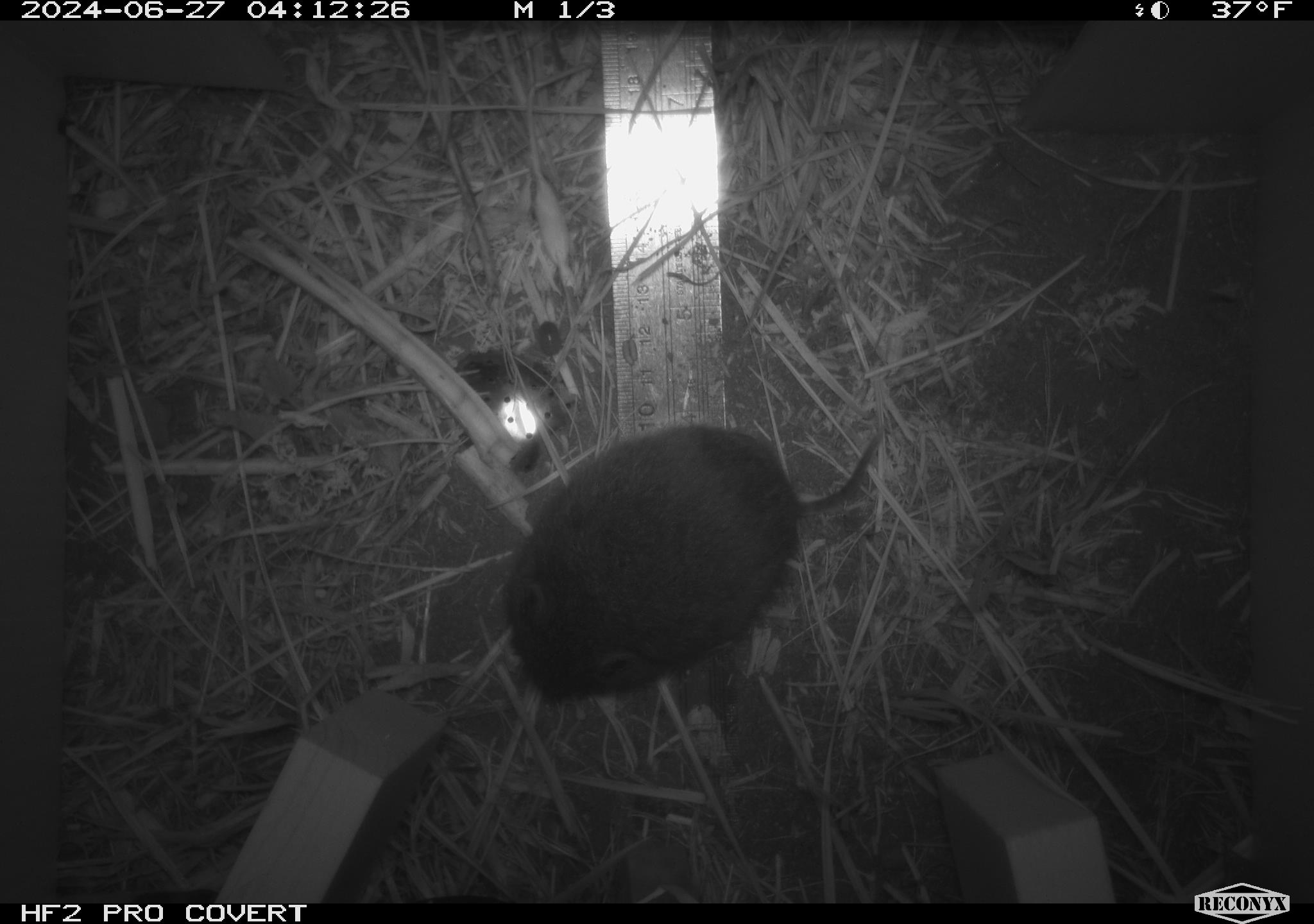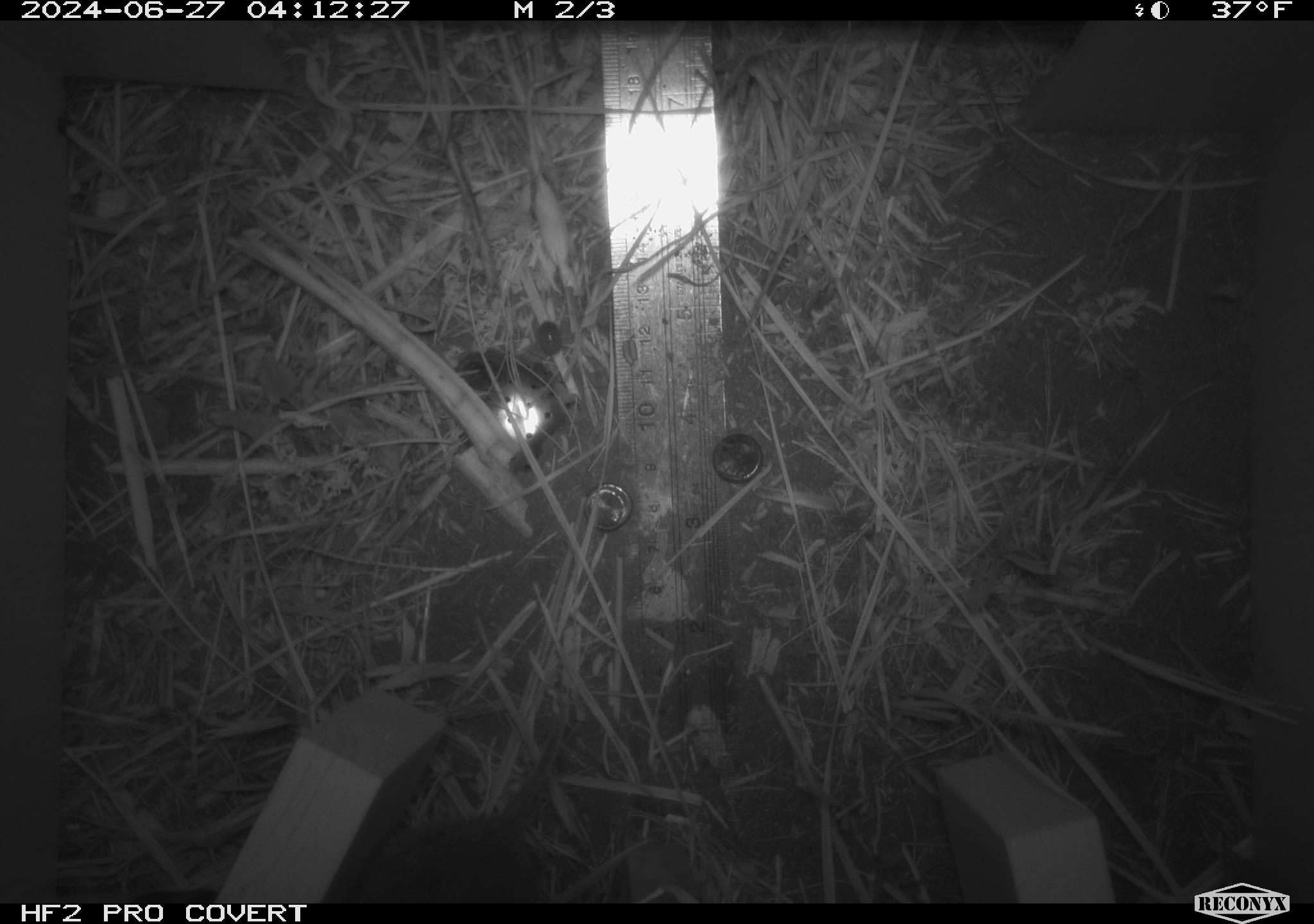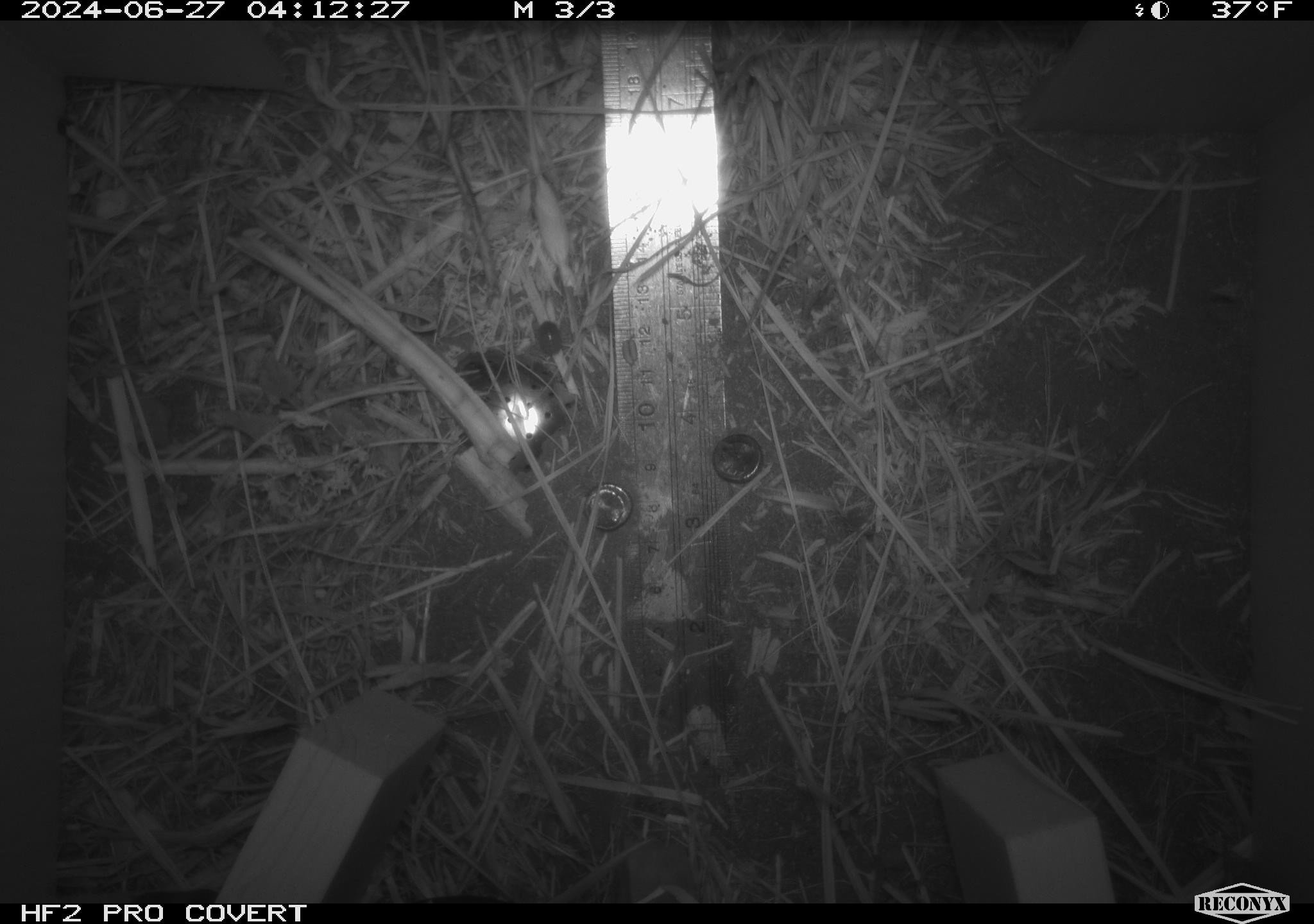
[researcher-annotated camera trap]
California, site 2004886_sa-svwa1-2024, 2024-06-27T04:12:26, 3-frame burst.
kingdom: Animalia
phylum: Chordata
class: Mammalia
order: Rodentia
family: Cricetidae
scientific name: Arvicolinae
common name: voles, lemmings, and muskrats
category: arvicolinae subfamily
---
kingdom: Animalia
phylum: Arthropoda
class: Malacostraca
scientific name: Malacostraca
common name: amphipods, crabs, isopods, krill, lobsters and shrimps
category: malacostracan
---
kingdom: Animalia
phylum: Chordata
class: Mammalia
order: Rodentia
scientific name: Rodentia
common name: mouse species